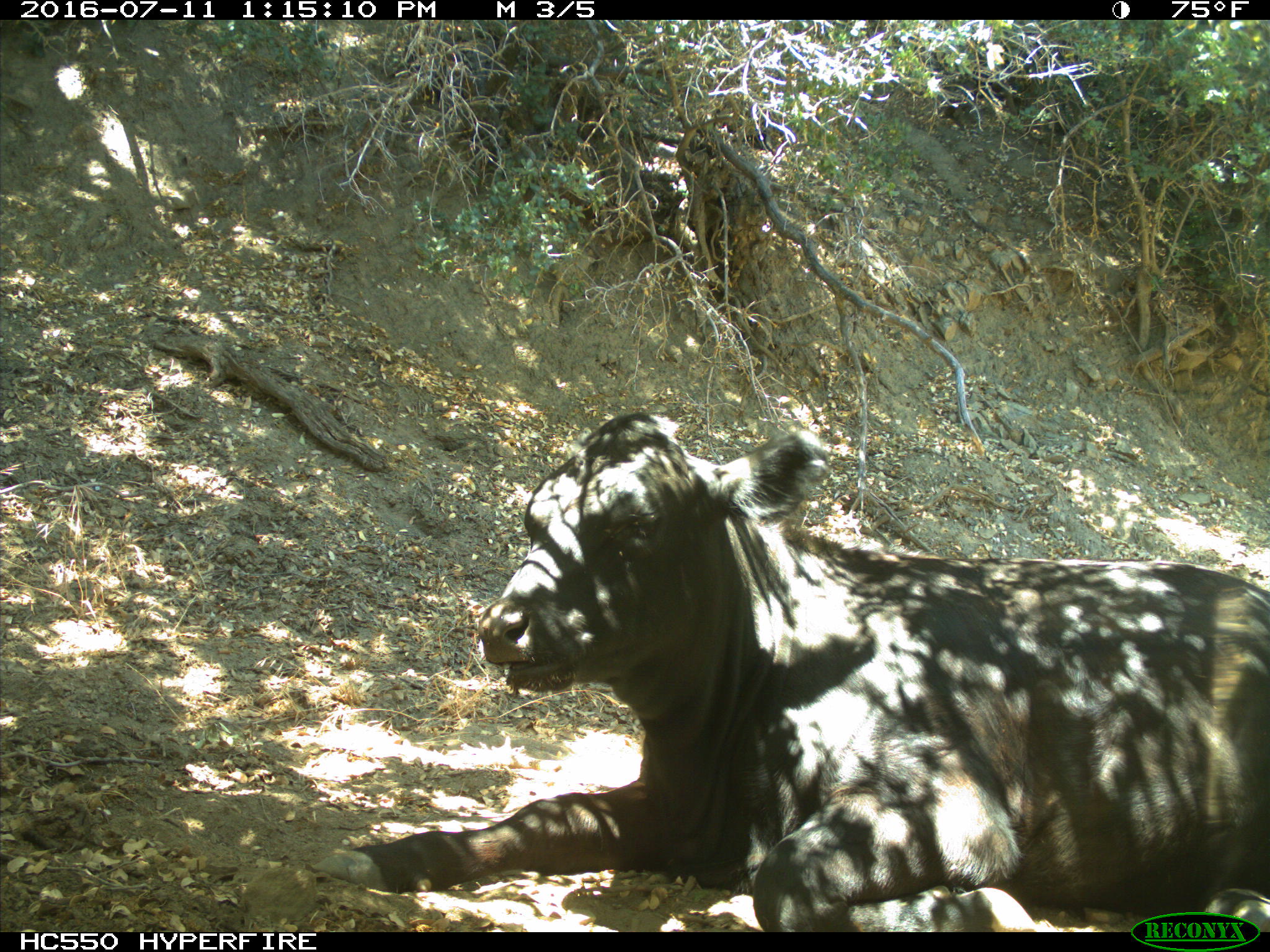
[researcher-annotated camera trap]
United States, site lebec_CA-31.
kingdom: Animalia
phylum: Chordata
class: Mammalia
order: Artiodactyla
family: Bovidae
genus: Bos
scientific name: Bos taurus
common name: domestic cow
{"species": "Bos taurus (domestic cow)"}